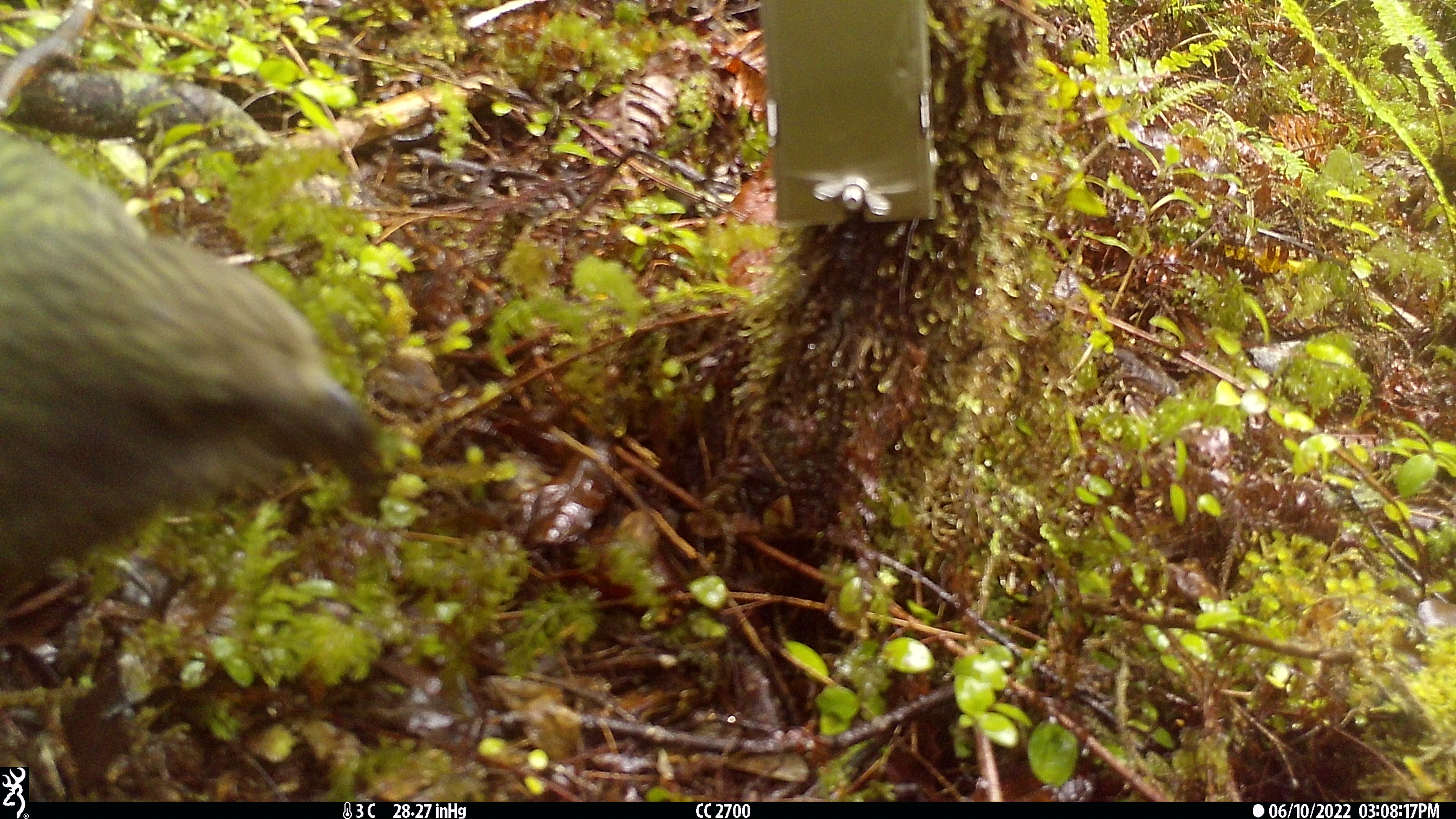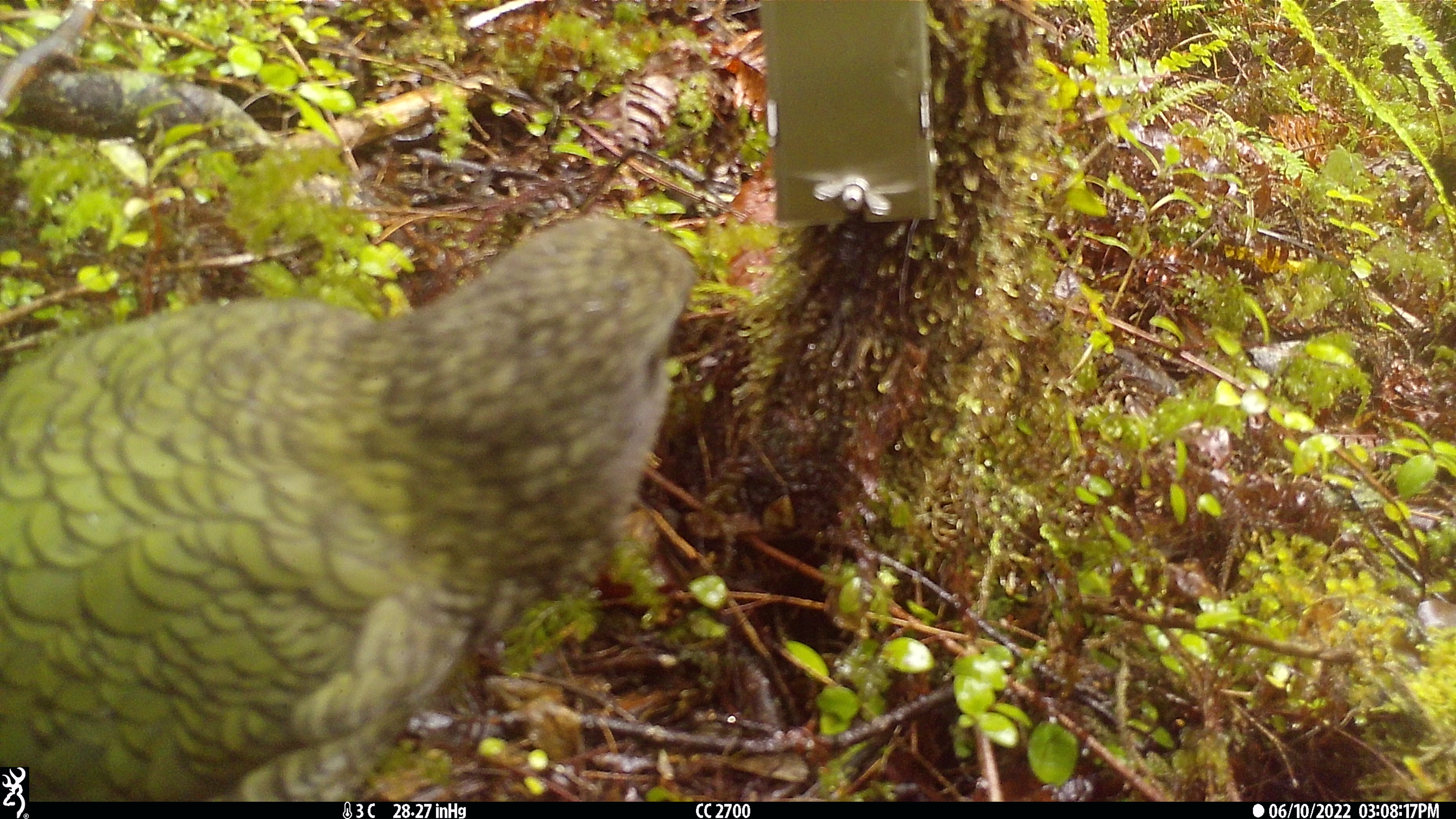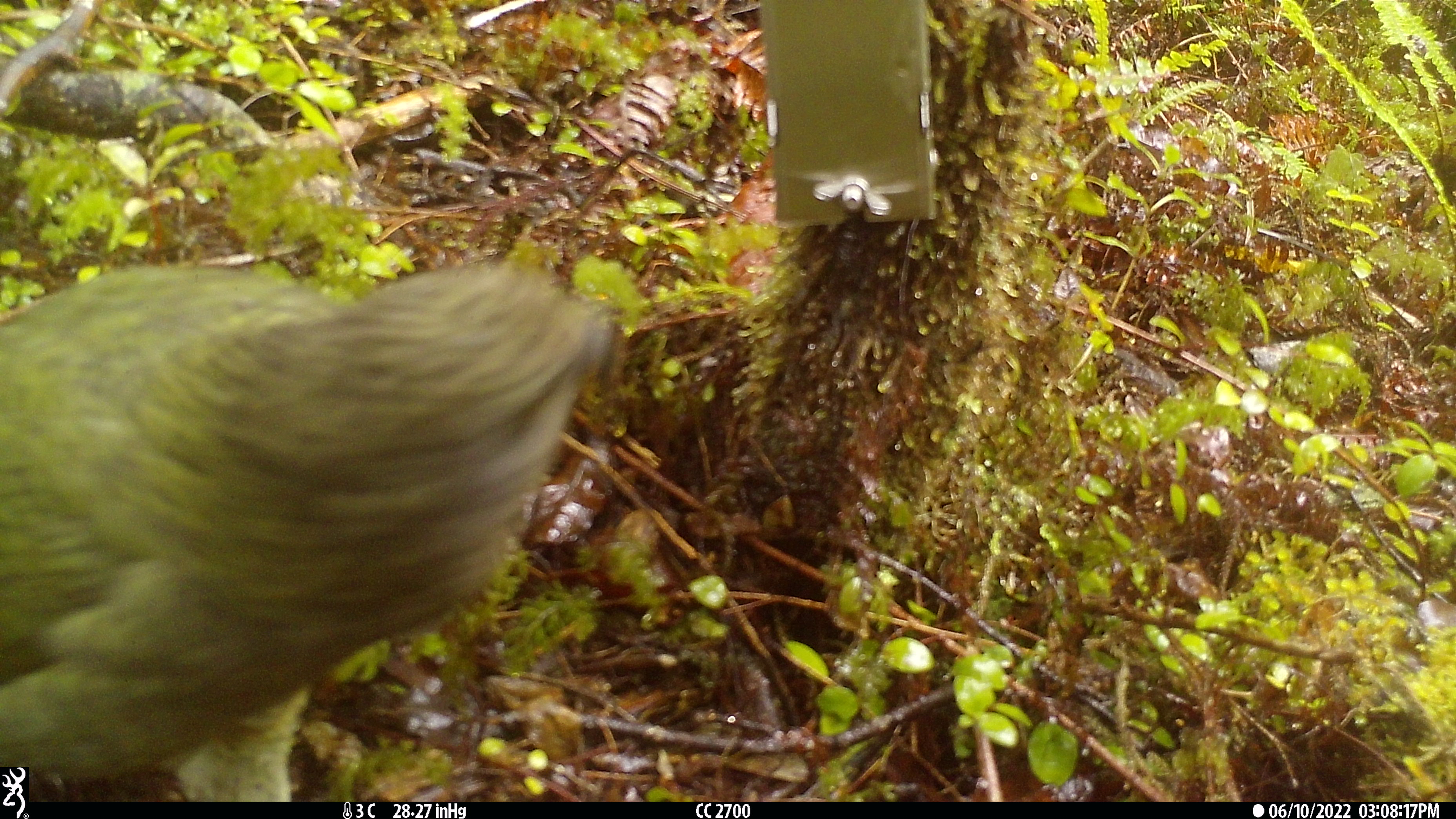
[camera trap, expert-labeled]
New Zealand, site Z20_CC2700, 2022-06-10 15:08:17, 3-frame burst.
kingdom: Animalia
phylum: Chordata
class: Aves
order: Psittaciformes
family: Strigopidae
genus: Nestor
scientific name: Nestor notabilis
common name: kea